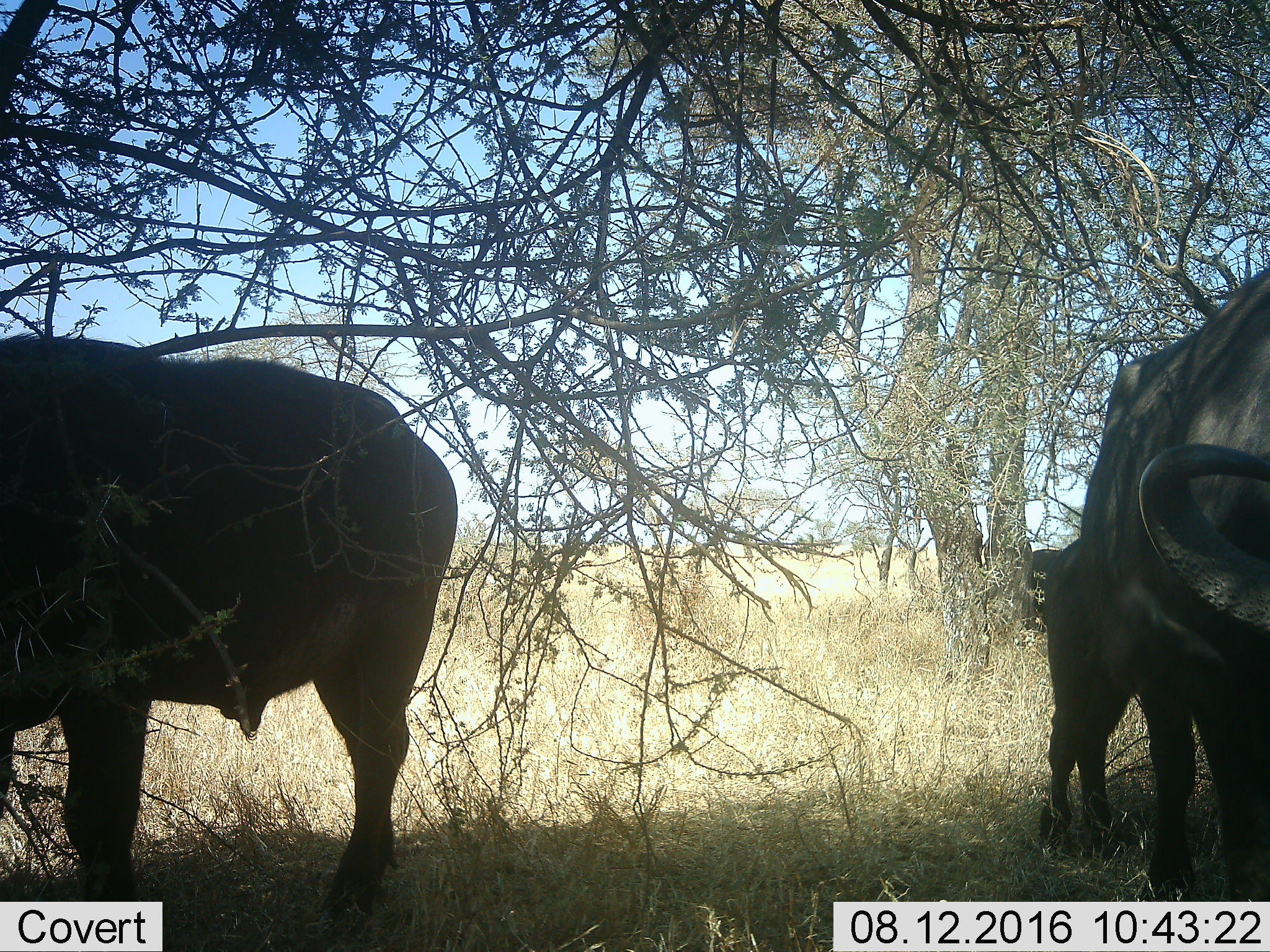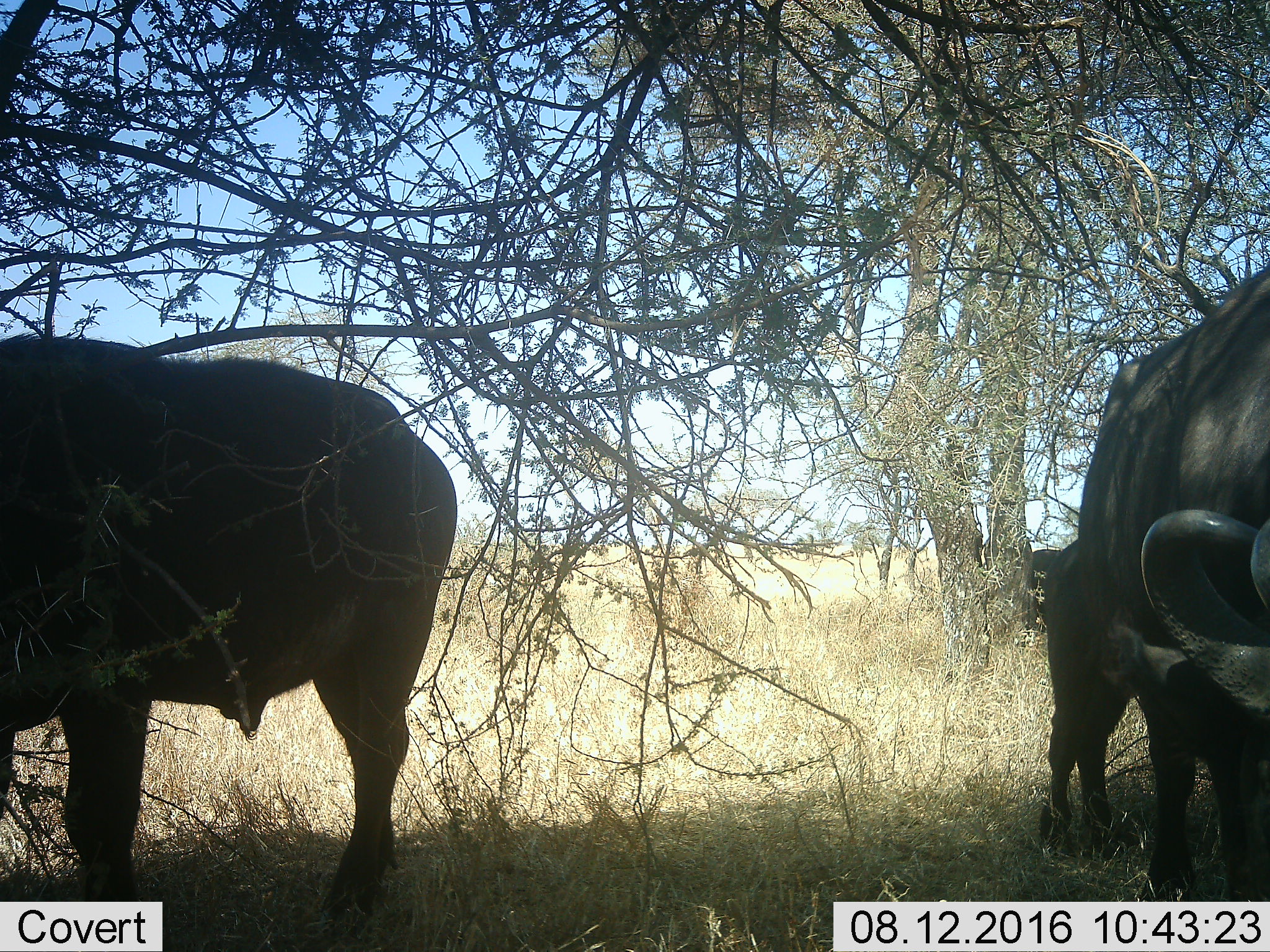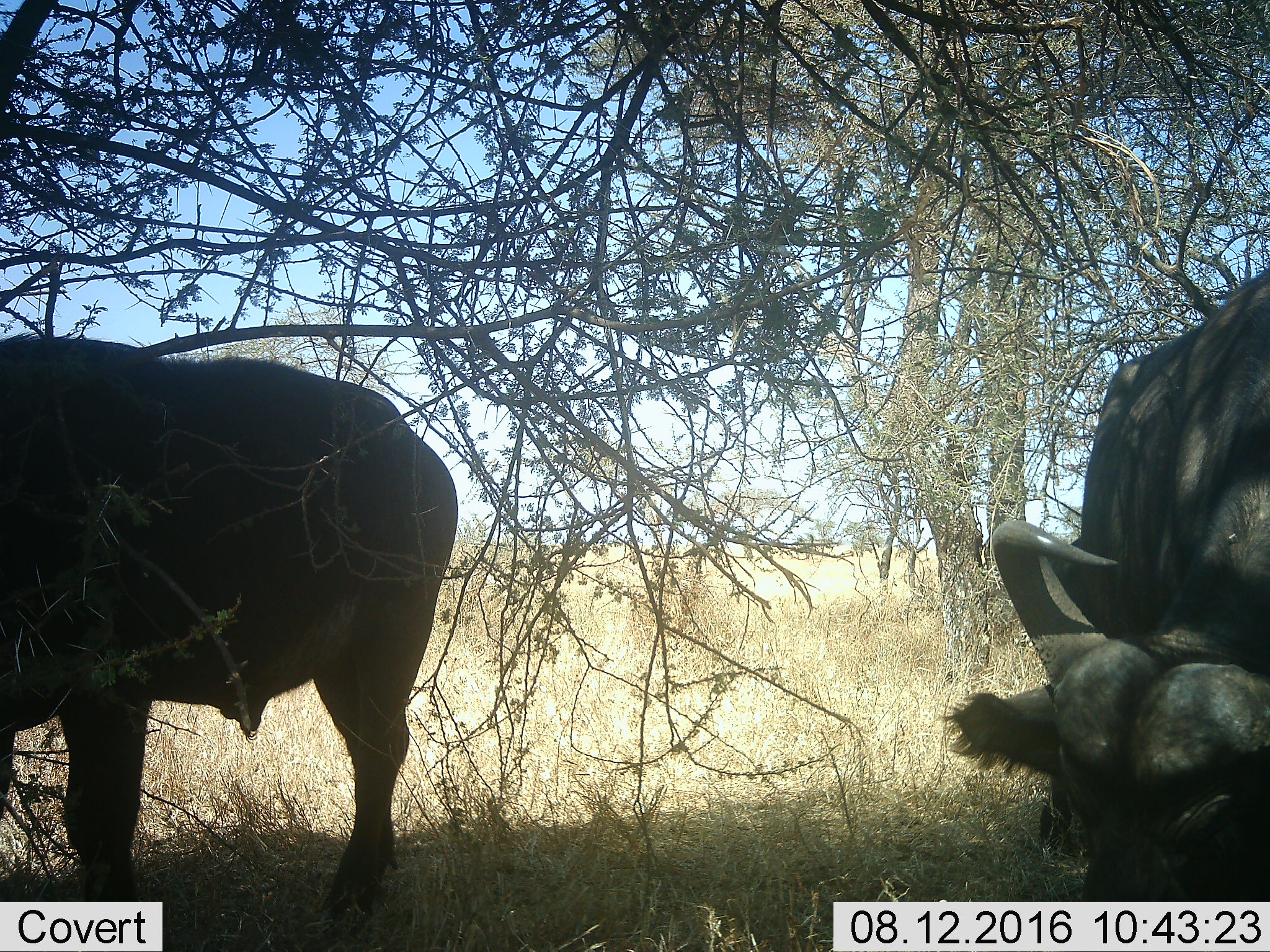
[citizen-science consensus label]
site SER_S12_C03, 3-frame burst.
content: unidentified animal